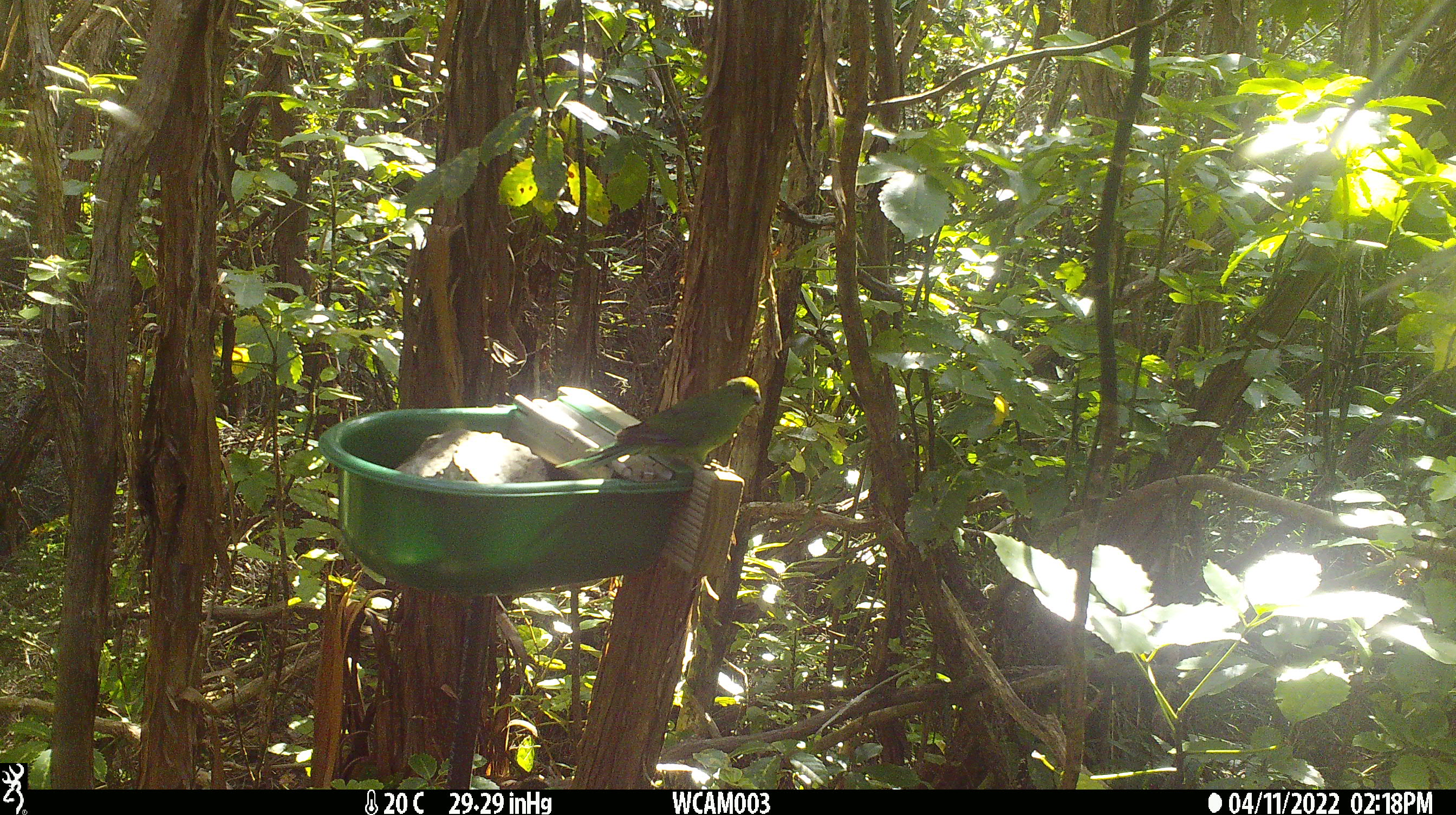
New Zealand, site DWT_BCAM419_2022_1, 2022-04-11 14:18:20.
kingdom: Animalia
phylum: Chordata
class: Aves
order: Psittaciformes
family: Psittaculidae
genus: Cyanoramphus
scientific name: Cyanoramphus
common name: parakeet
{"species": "parakeet (Cyanoramphus)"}